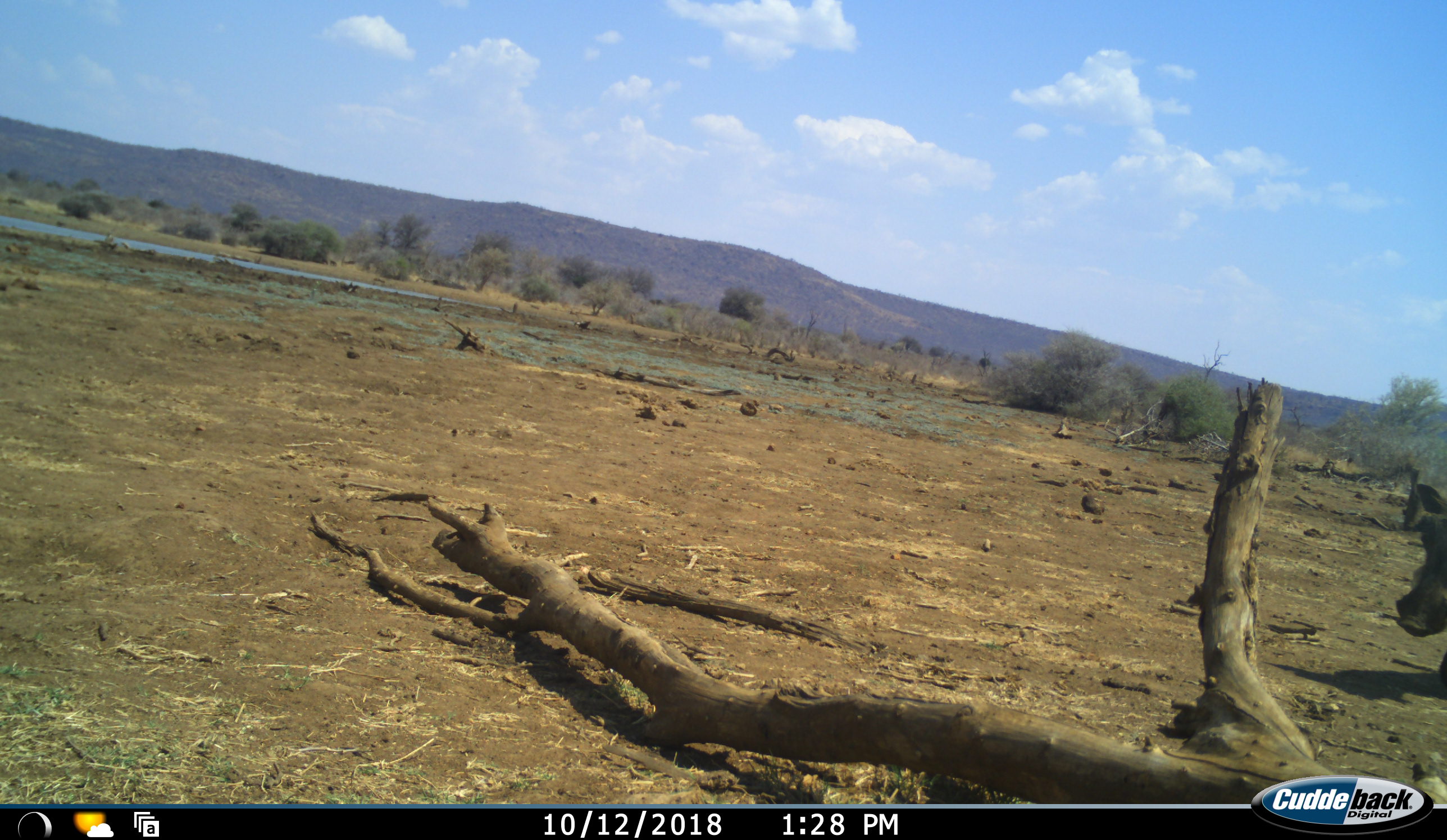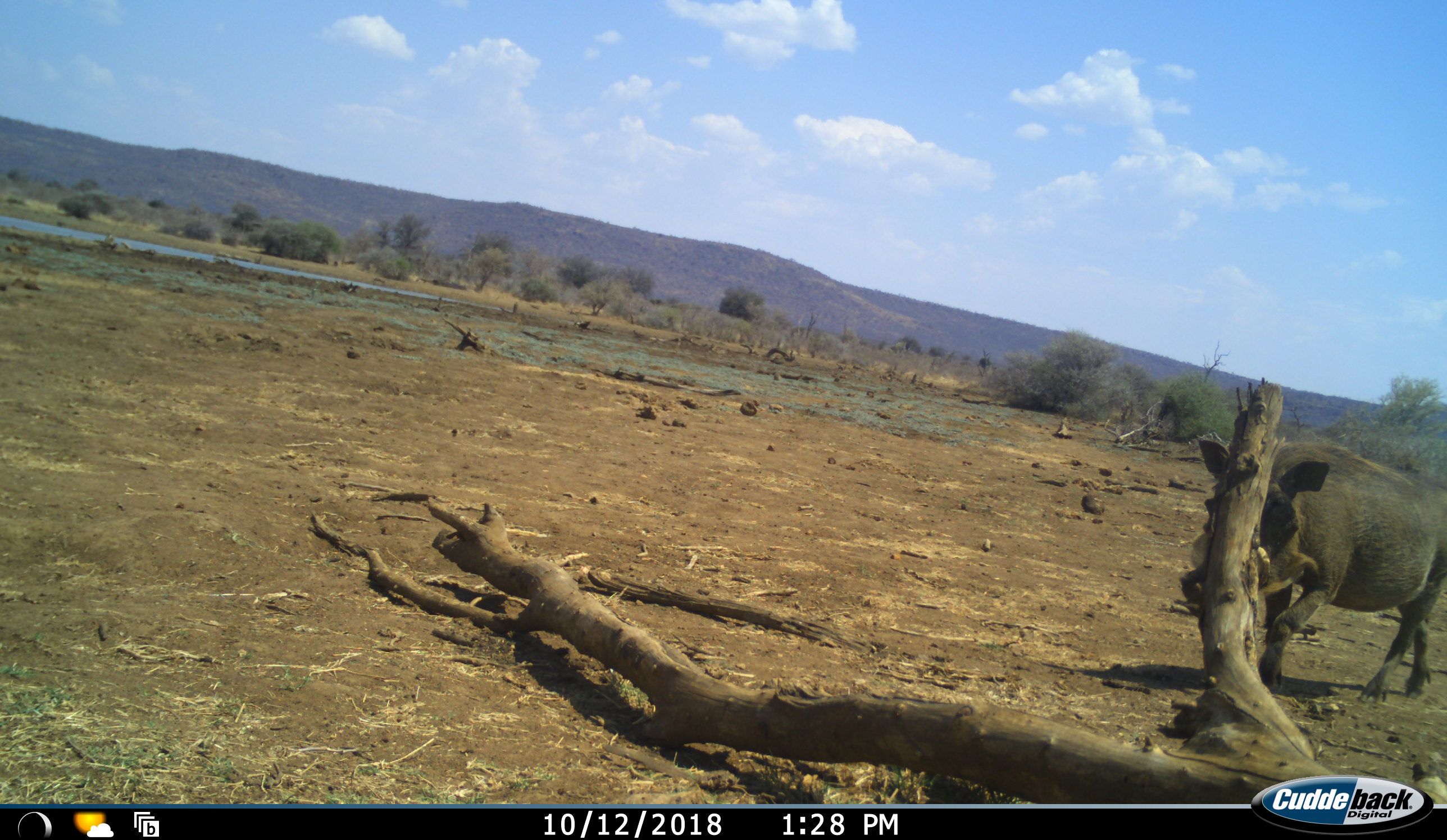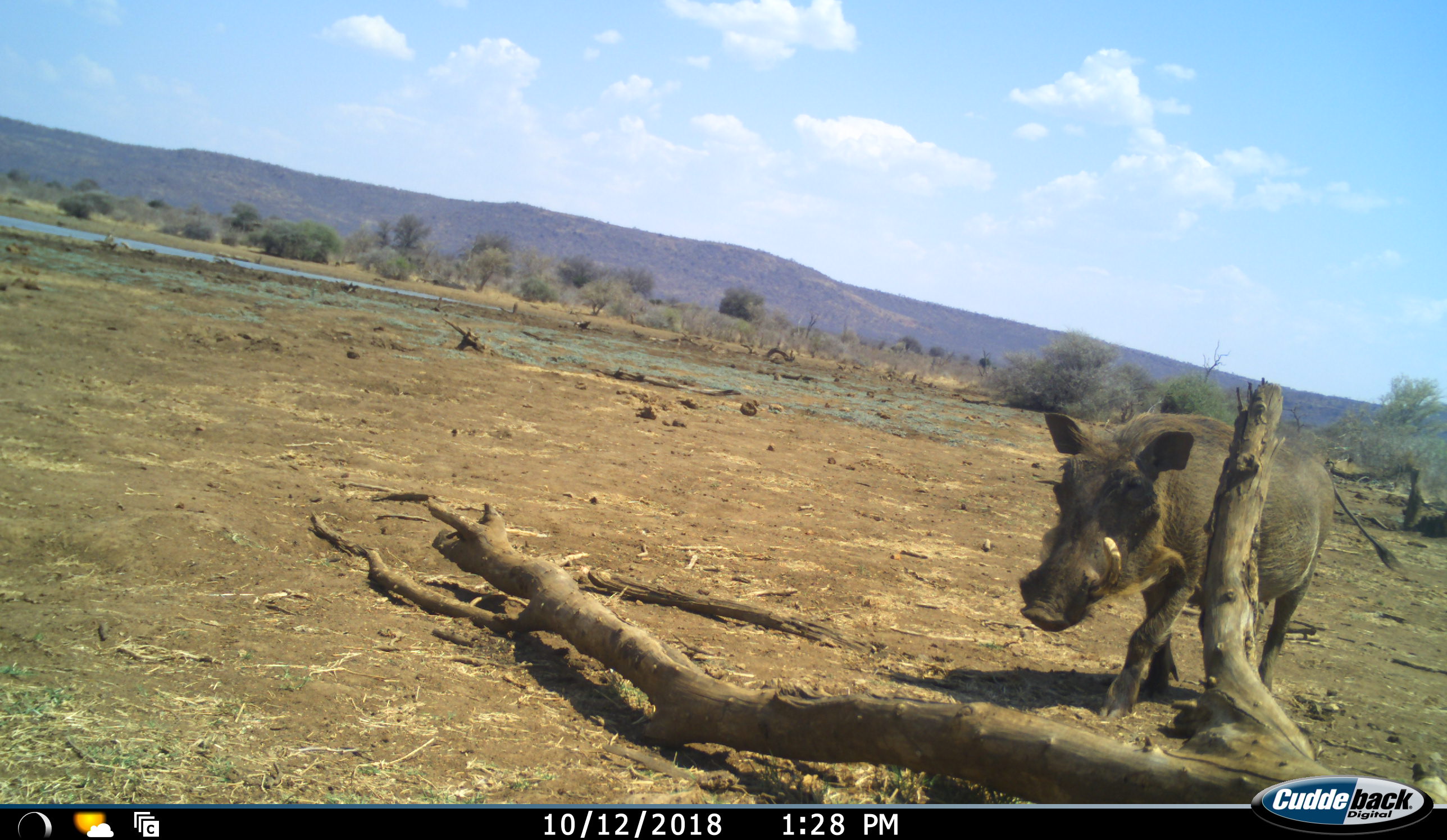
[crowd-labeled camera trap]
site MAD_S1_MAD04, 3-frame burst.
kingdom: Animalia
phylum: Chordata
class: Mammalia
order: Artiodactyla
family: Suidae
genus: Phacochoerus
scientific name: Phacochoerus africanus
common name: warthog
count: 1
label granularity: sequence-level